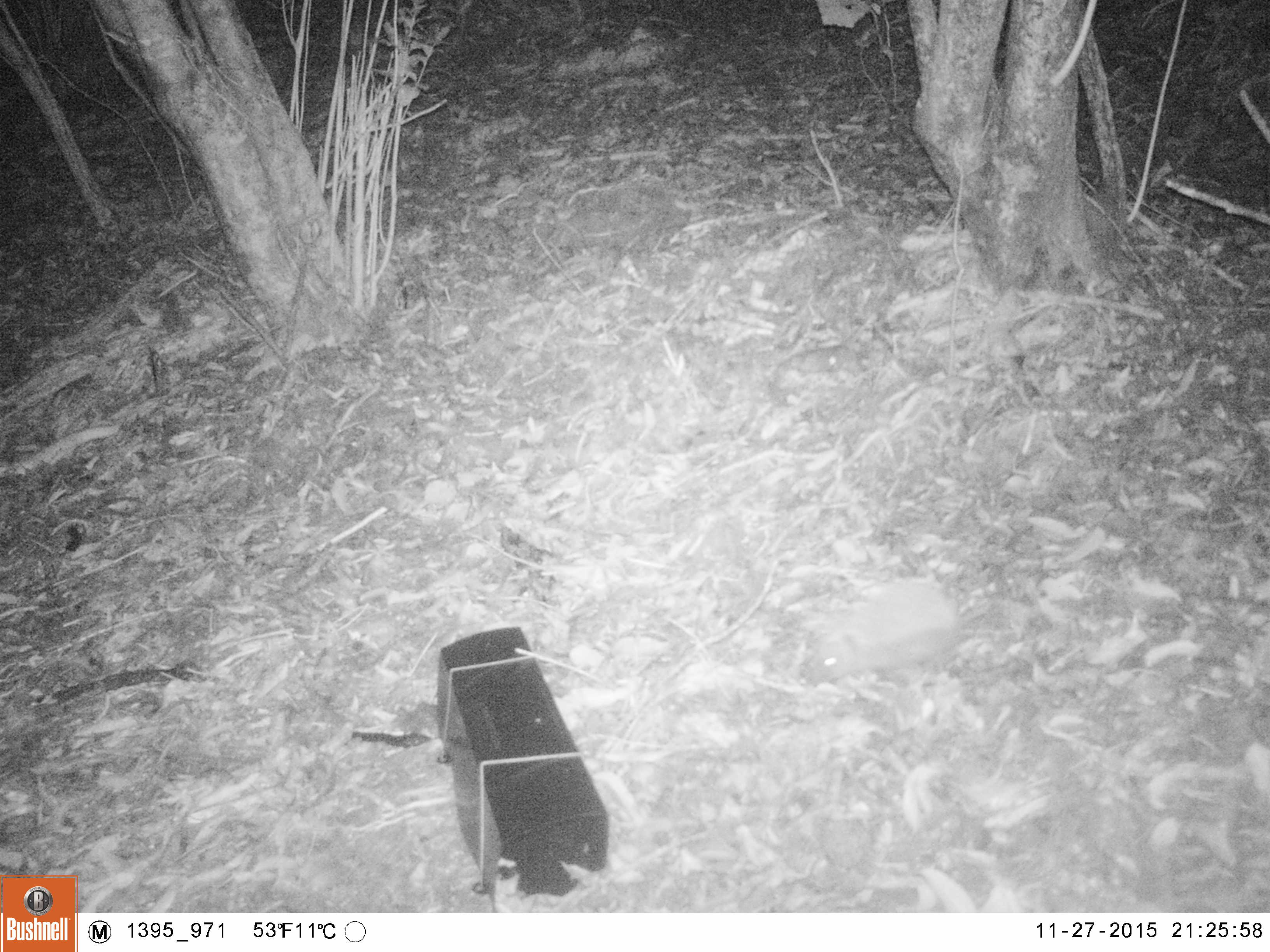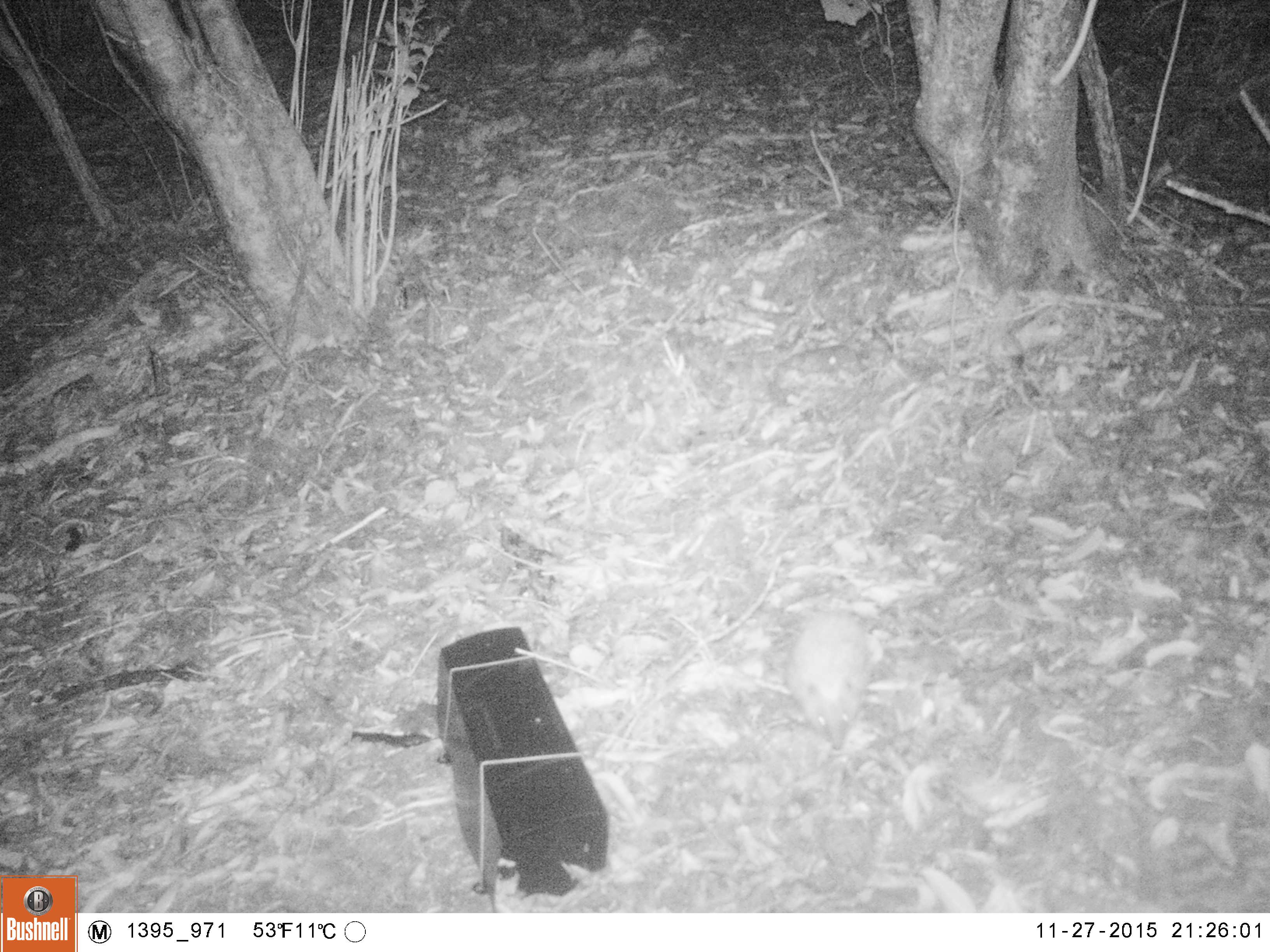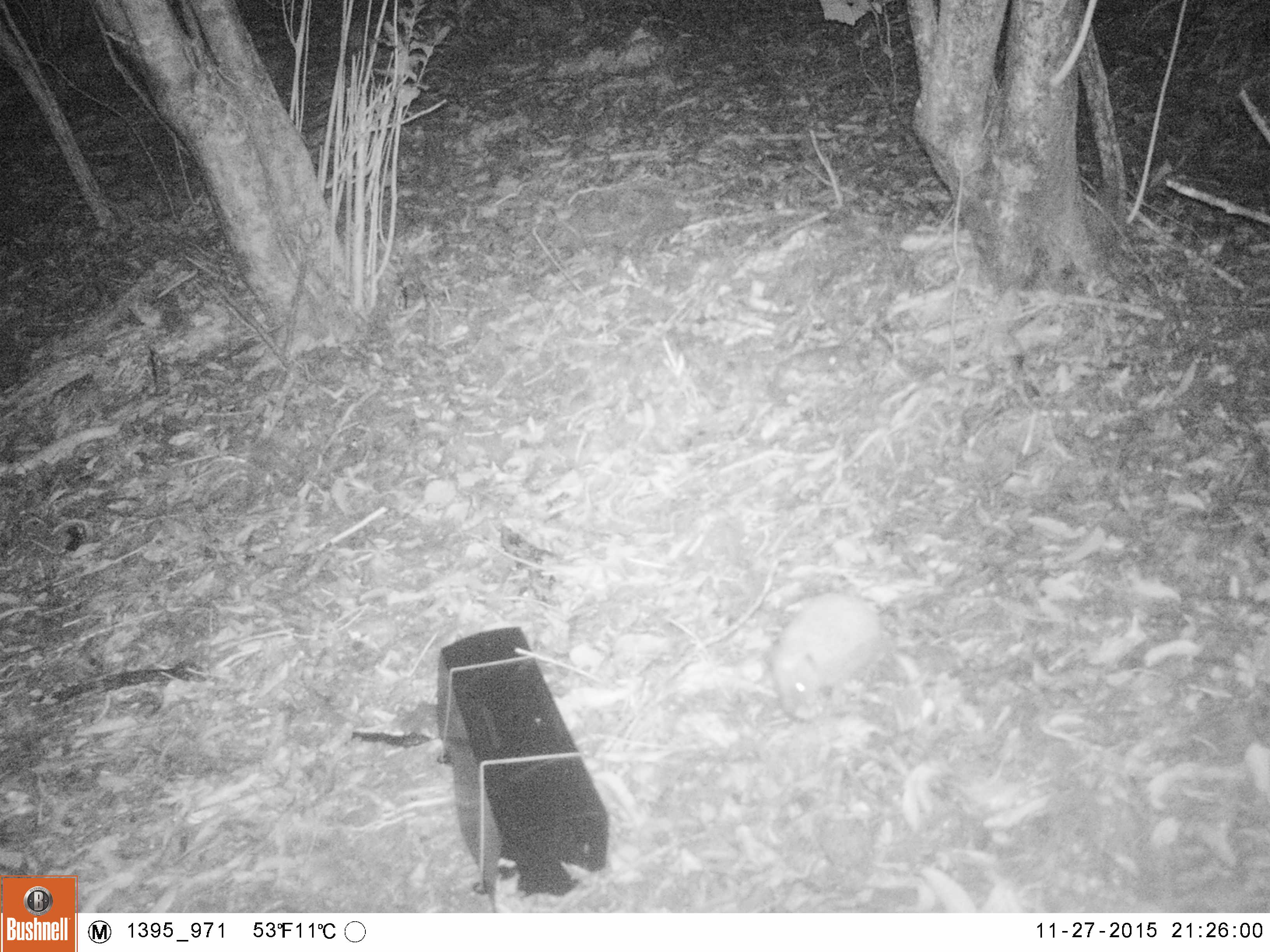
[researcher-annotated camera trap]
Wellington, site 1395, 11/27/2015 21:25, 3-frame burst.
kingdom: Animalia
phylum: Chordata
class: Mammalia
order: Eulipotyphla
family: Erinaceidae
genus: Erinaceus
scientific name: Erinaceus europaeus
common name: hedgehog